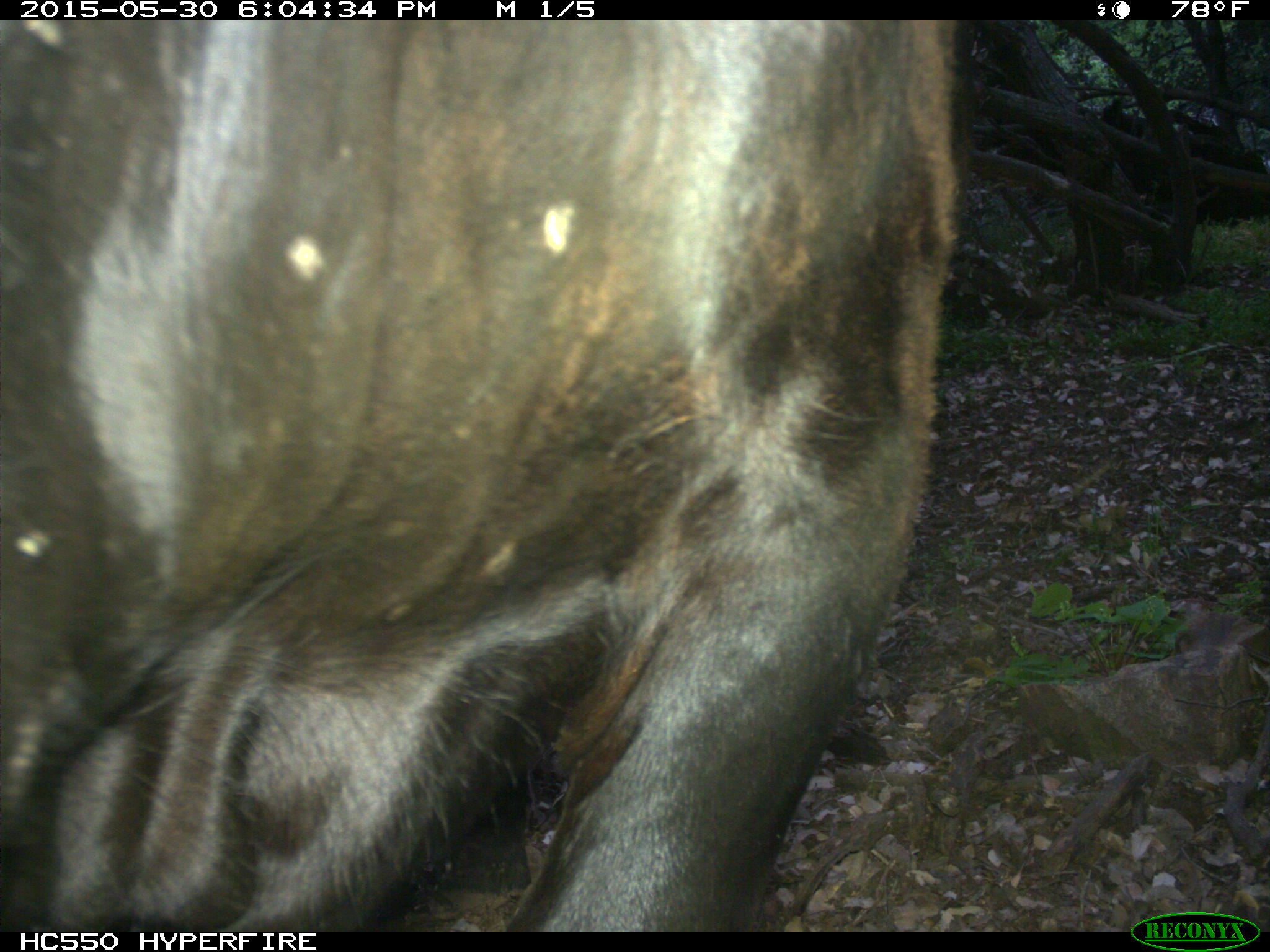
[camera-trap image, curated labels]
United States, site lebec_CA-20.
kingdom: Animalia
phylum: Chordata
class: Mammalia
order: Artiodactyla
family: Bovidae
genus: Bos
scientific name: Bos taurus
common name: domestic cow